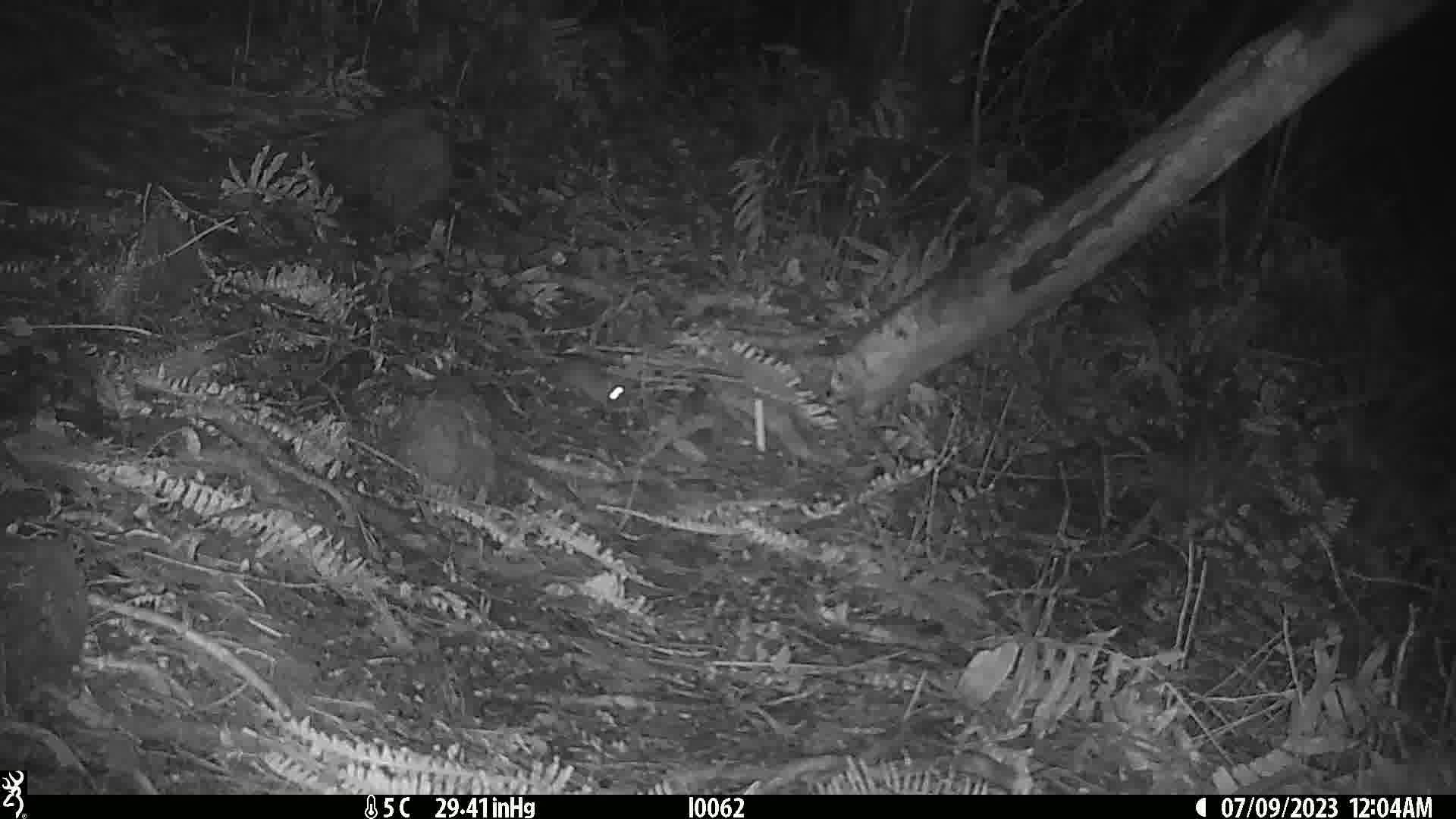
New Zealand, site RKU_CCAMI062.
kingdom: Animalia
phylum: Chordata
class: Mammalia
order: Rodentia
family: Muridae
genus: Rattus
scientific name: Rattus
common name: rat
Rat (Rattus).